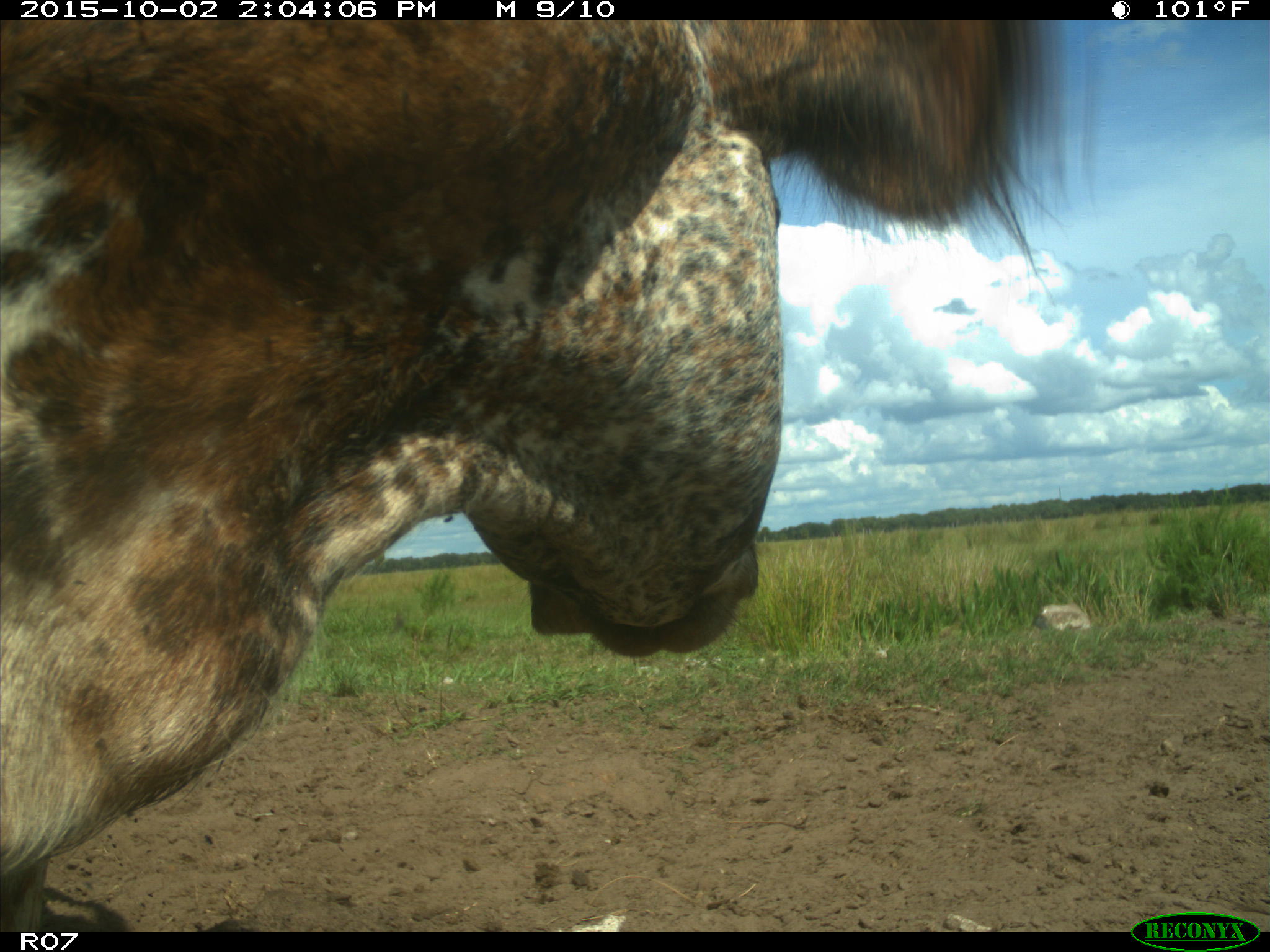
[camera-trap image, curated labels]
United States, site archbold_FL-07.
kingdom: Animalia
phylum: Chordata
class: Mammalia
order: Artiodactyla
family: Bovidae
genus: Bos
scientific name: Bos taurus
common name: domestic cow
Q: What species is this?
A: Bos taurus (domestic cow).